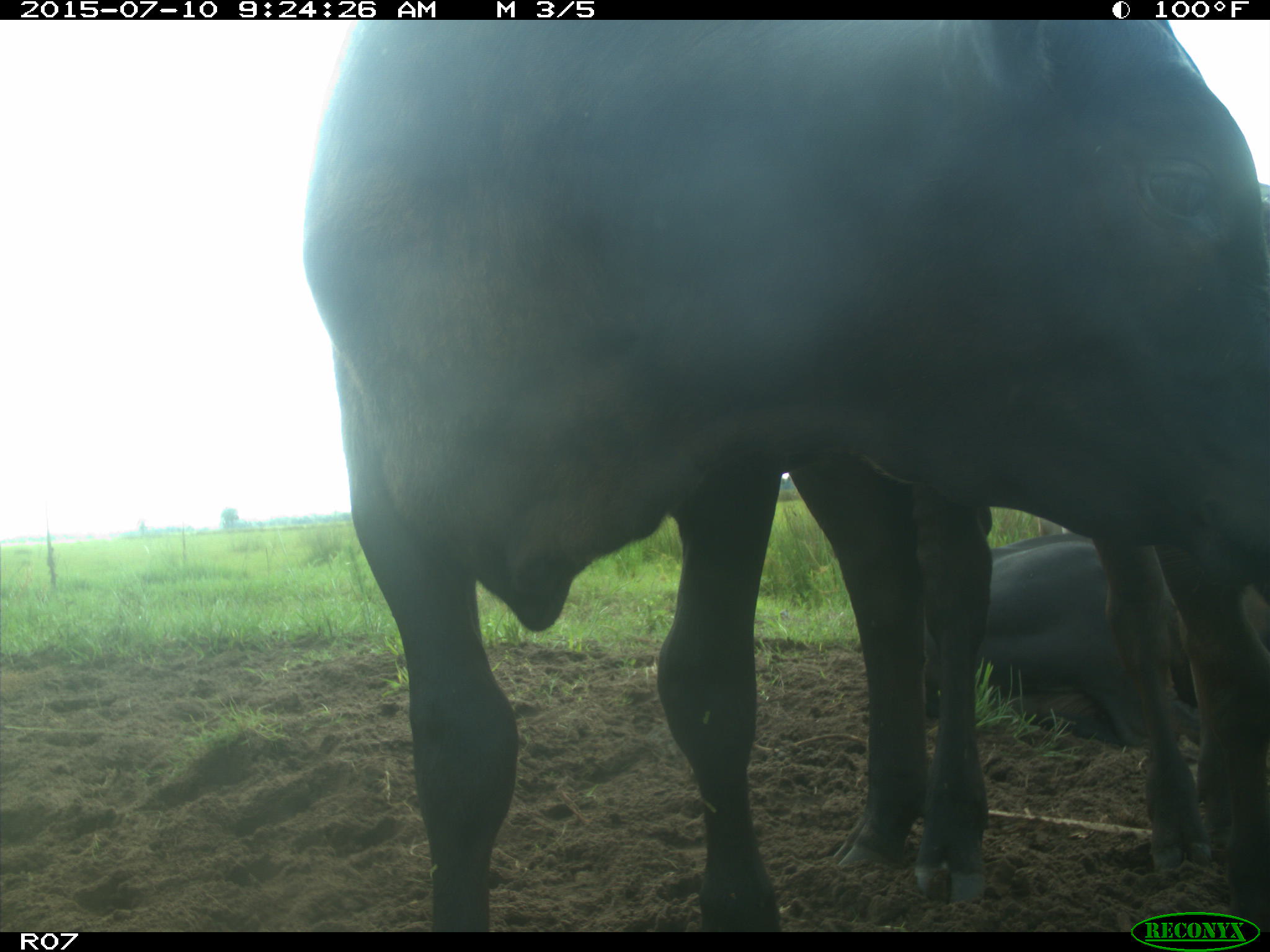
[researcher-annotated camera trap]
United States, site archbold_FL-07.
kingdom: Animalia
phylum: Chordata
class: Mammalia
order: Artiodactyla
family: Bovidae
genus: Bos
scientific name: Bos taurus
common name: domestic cow